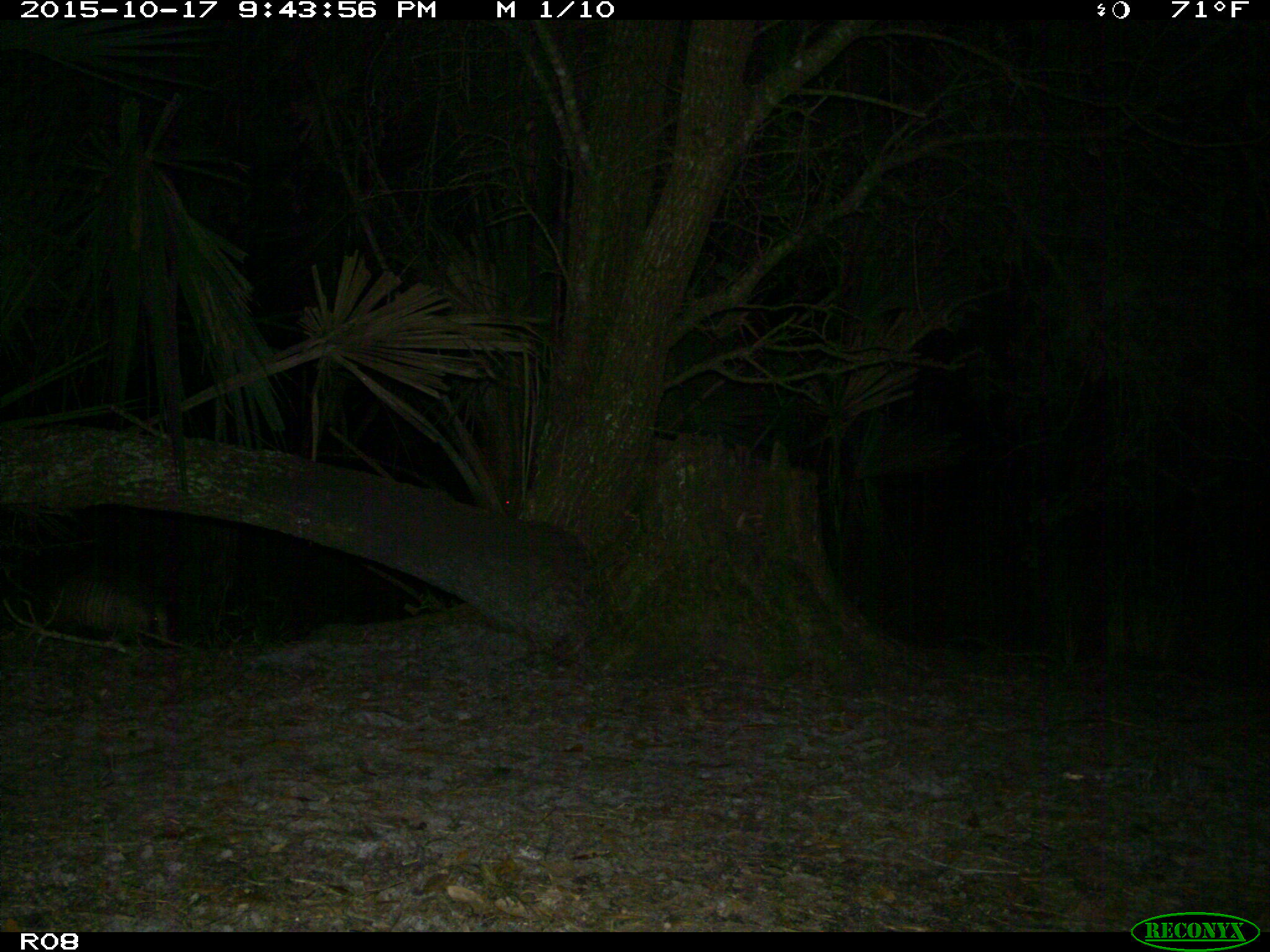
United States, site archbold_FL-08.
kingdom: Animalia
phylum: Chordata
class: Mammalia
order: Cingulata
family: Dasypodidae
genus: Dasypus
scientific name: Dasypus novemcinctus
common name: nine-banded armadillo